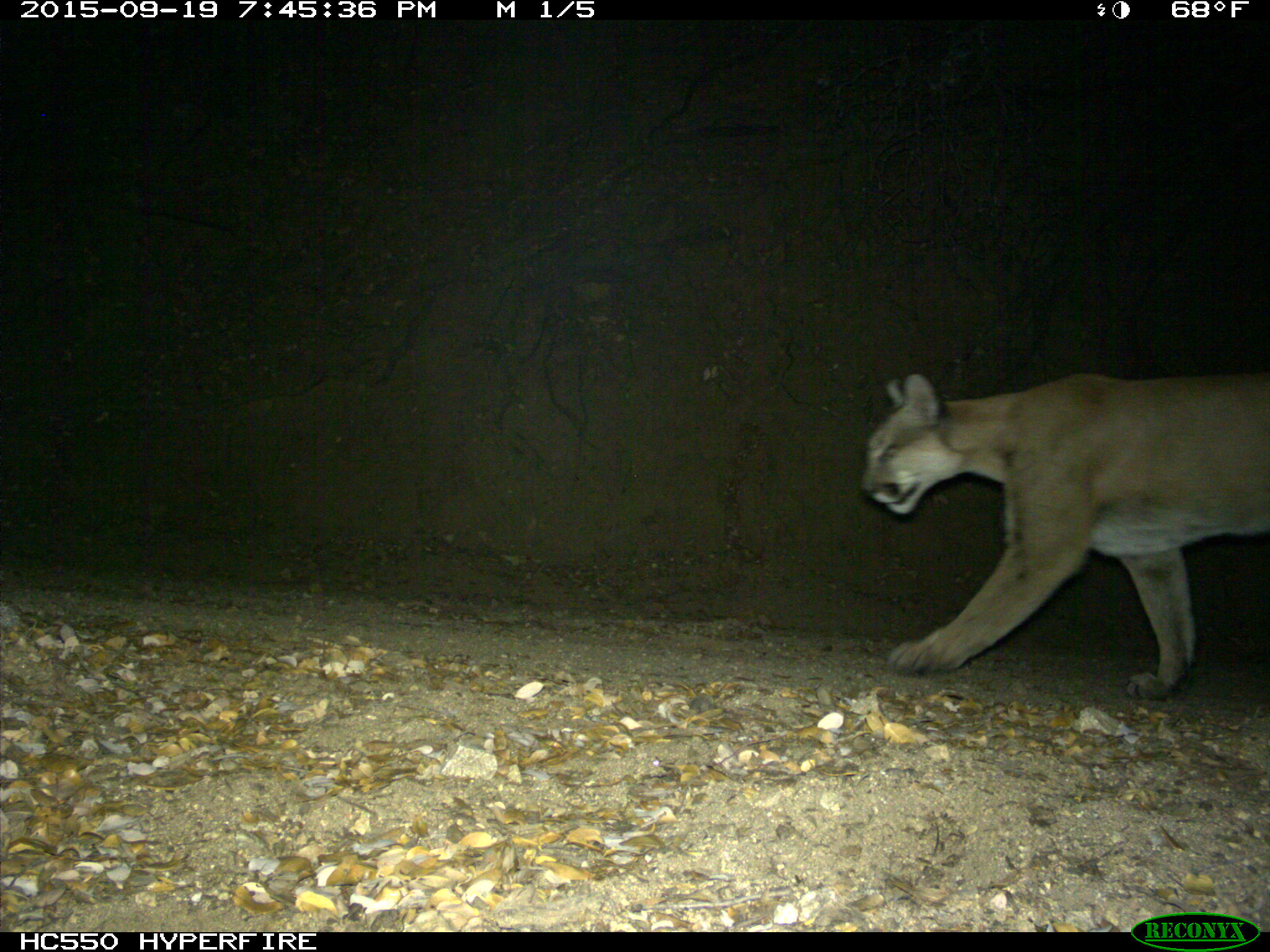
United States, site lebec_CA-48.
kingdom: Animalia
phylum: Chordata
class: Mammalia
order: Carnivora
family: Felidae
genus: Puma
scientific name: Puma concolor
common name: mountain lion